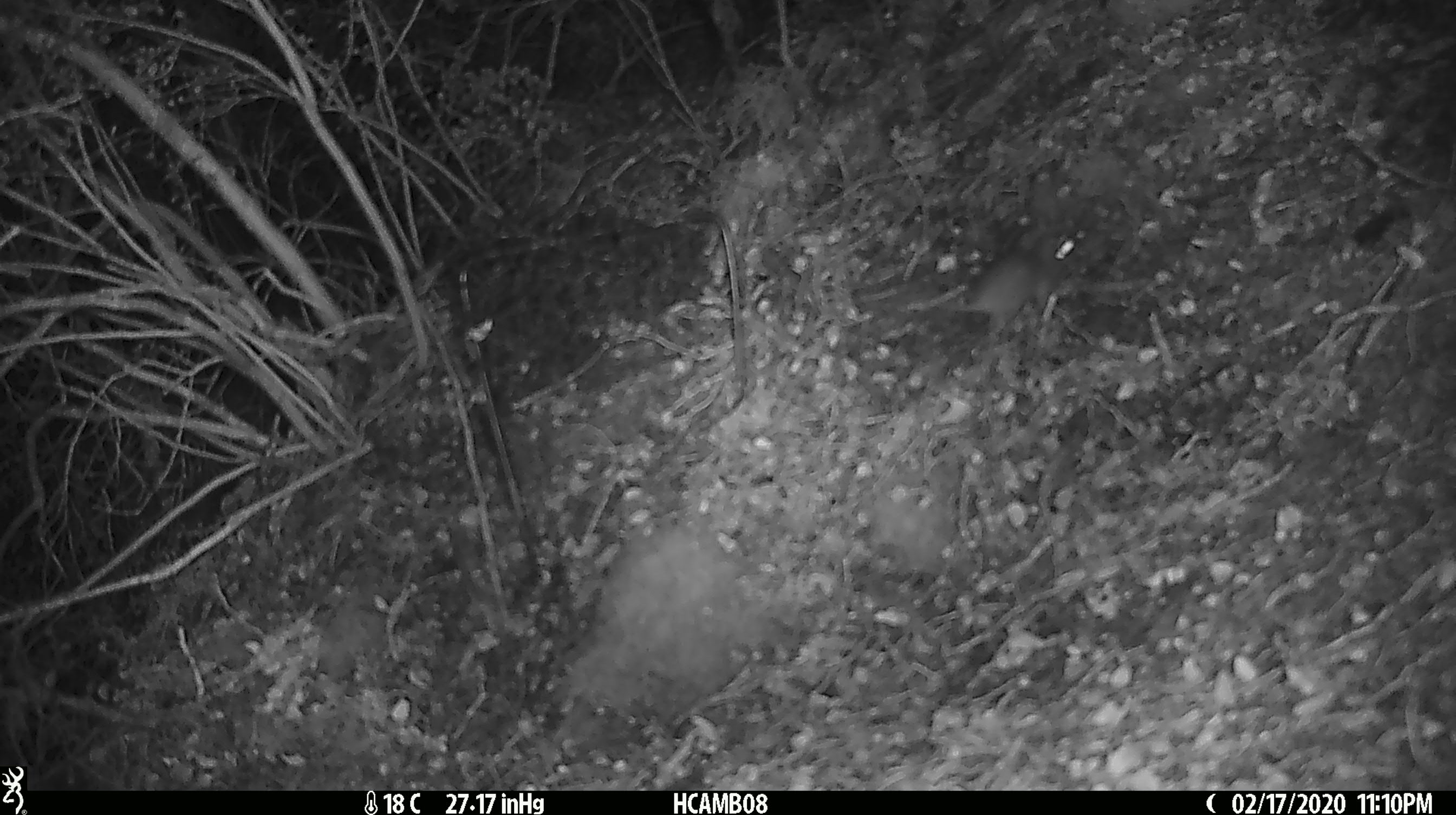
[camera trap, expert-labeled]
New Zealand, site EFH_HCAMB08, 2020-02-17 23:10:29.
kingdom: Animalia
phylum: Chordata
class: Mammalia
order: Rodentia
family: Muridae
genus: Mus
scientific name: Mus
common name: mouse